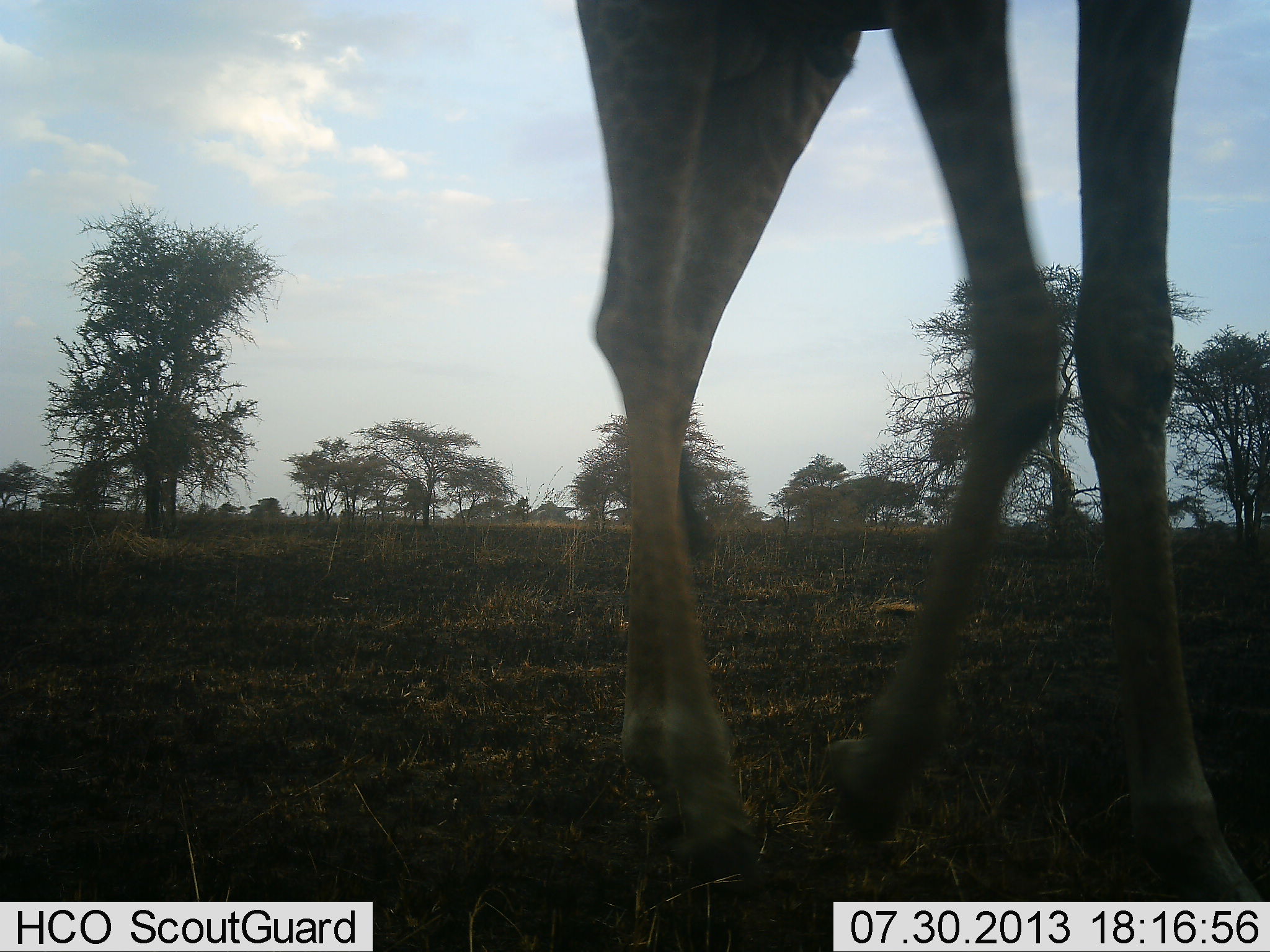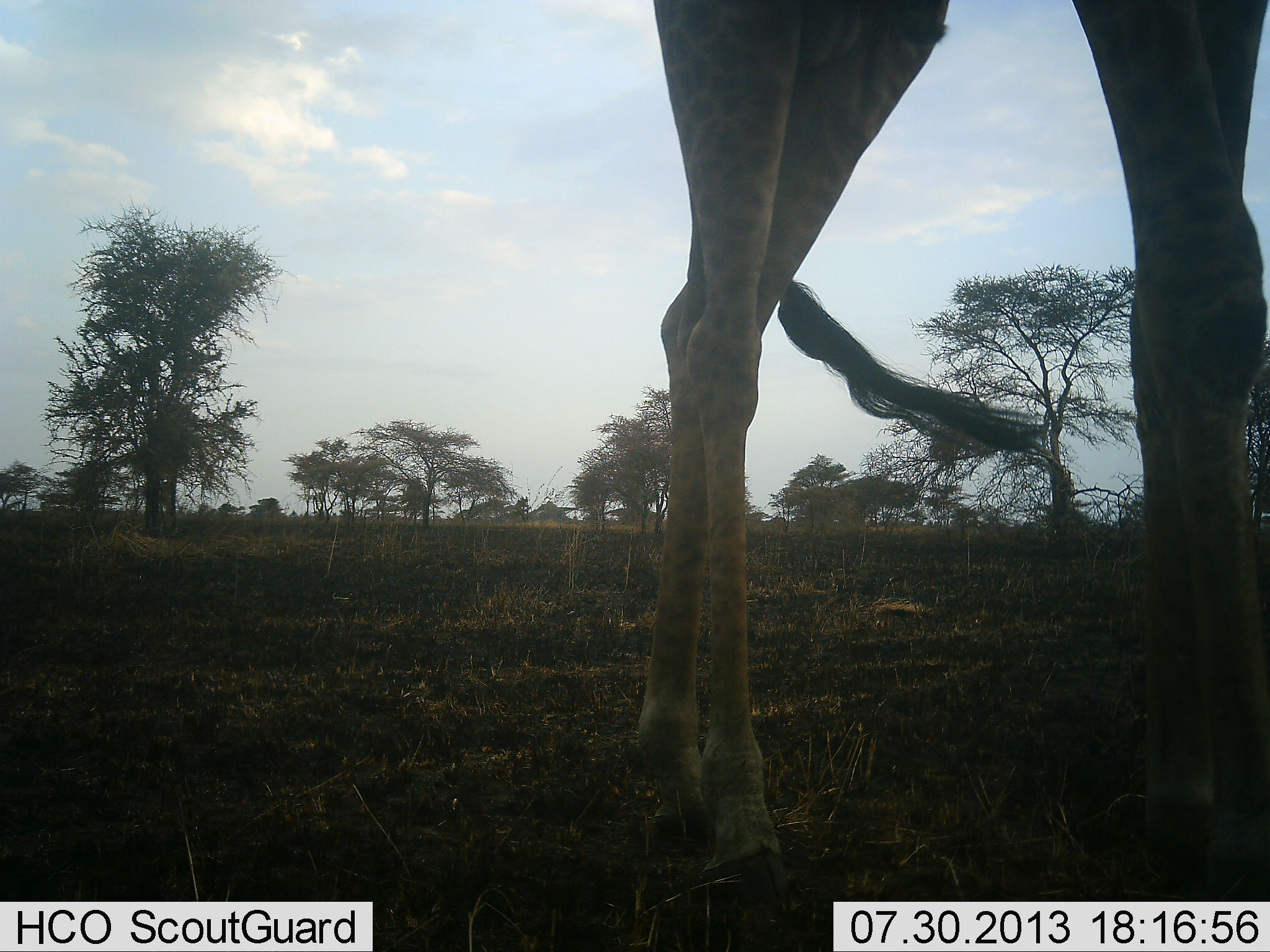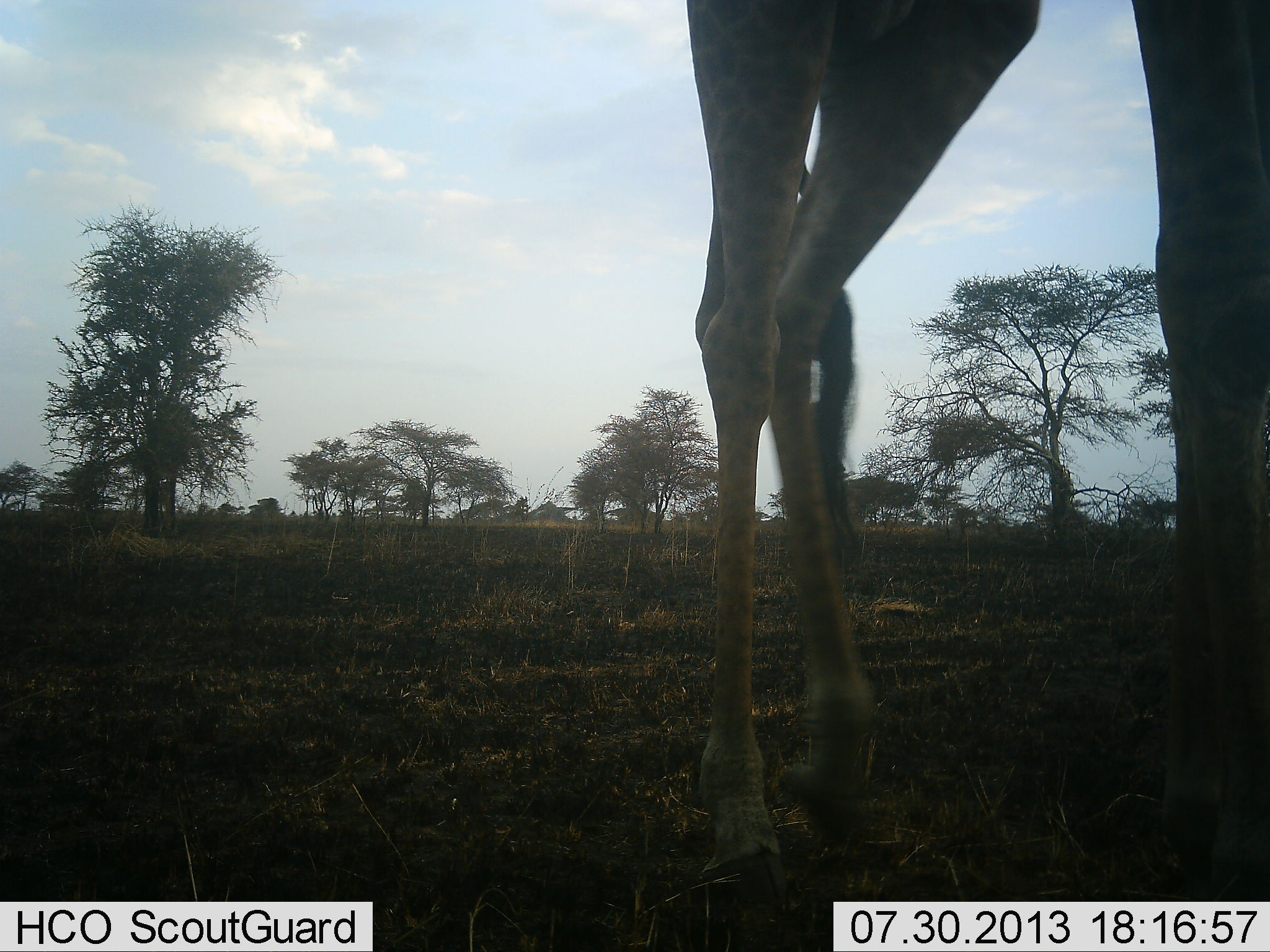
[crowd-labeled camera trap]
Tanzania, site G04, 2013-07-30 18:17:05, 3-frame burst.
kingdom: Animalia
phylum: Chordata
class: Mammalia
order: Artiodactyla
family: Giraffidae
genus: Giraffa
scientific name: Giraffa camelopardalis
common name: giraffe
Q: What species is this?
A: Giraffe (Giraffa camelopardalis).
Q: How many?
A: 1.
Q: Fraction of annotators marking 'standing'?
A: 44%.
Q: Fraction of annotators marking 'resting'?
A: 3%.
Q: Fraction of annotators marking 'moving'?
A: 62%.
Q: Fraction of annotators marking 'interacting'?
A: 0%.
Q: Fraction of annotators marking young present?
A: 0%.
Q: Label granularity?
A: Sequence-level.